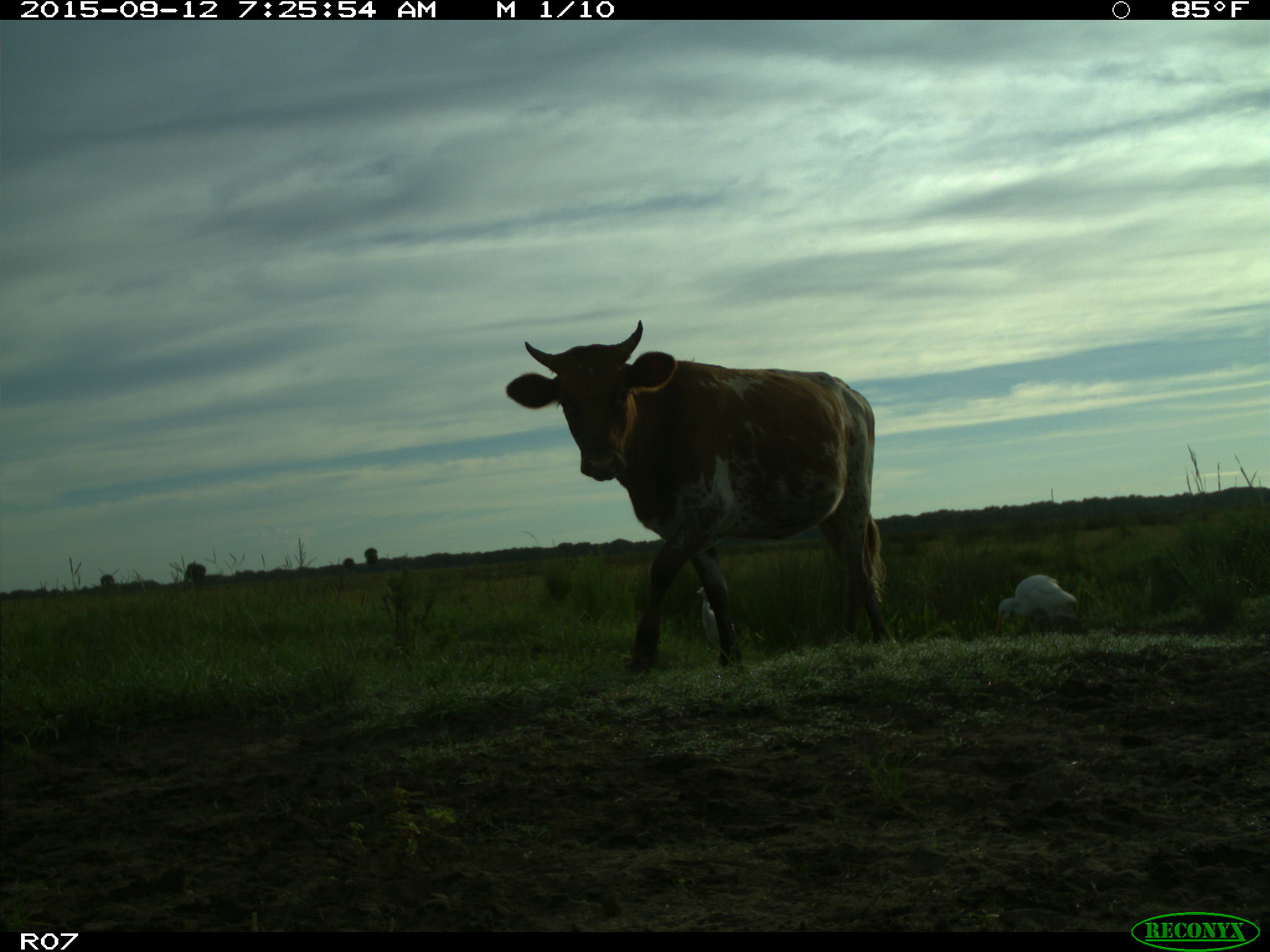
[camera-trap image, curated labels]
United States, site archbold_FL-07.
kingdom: Animalia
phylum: Chordata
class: Mammalia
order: Artiodactyla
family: Bovidae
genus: Bos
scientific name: Bos taurus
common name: domestic cow